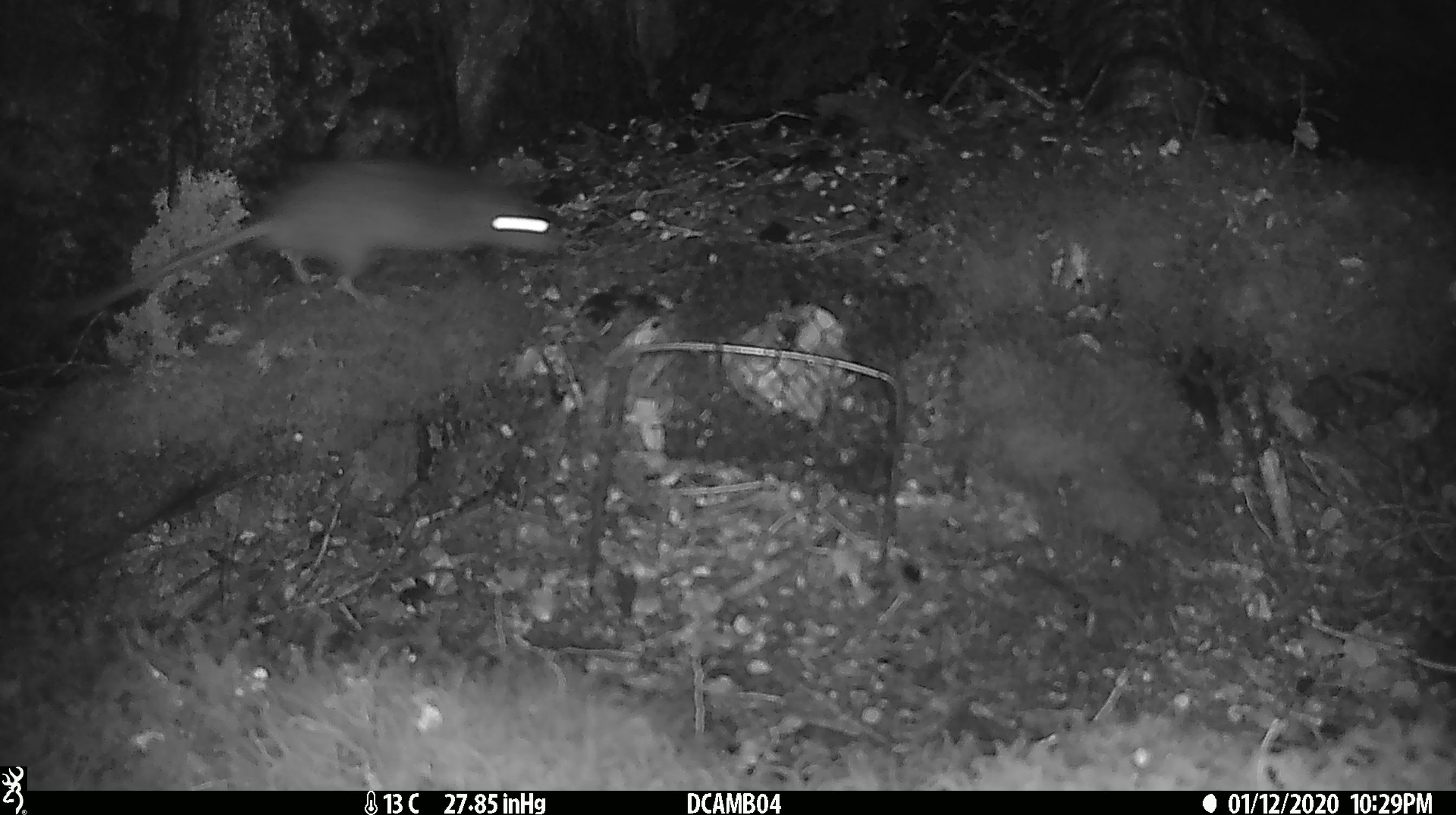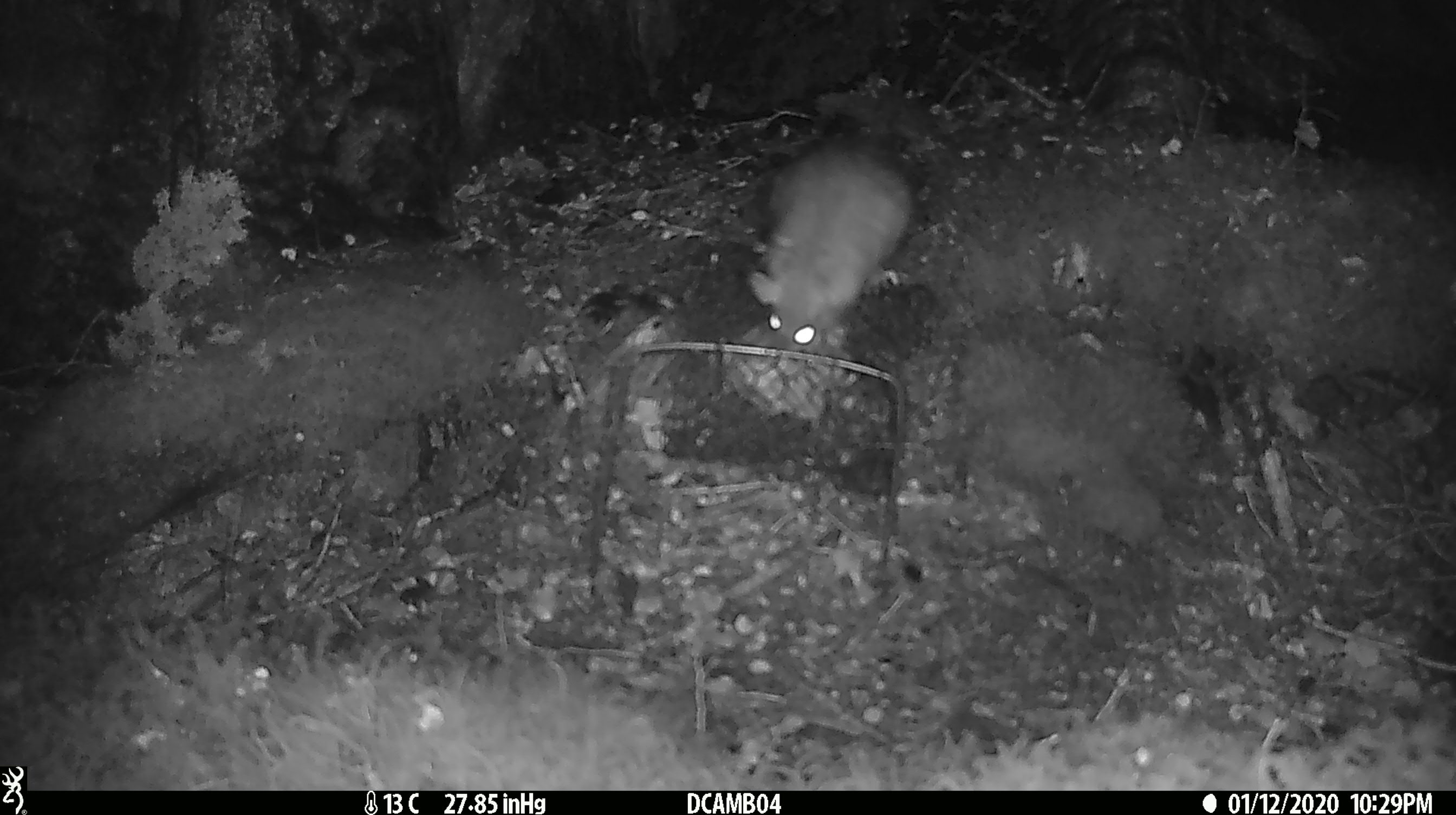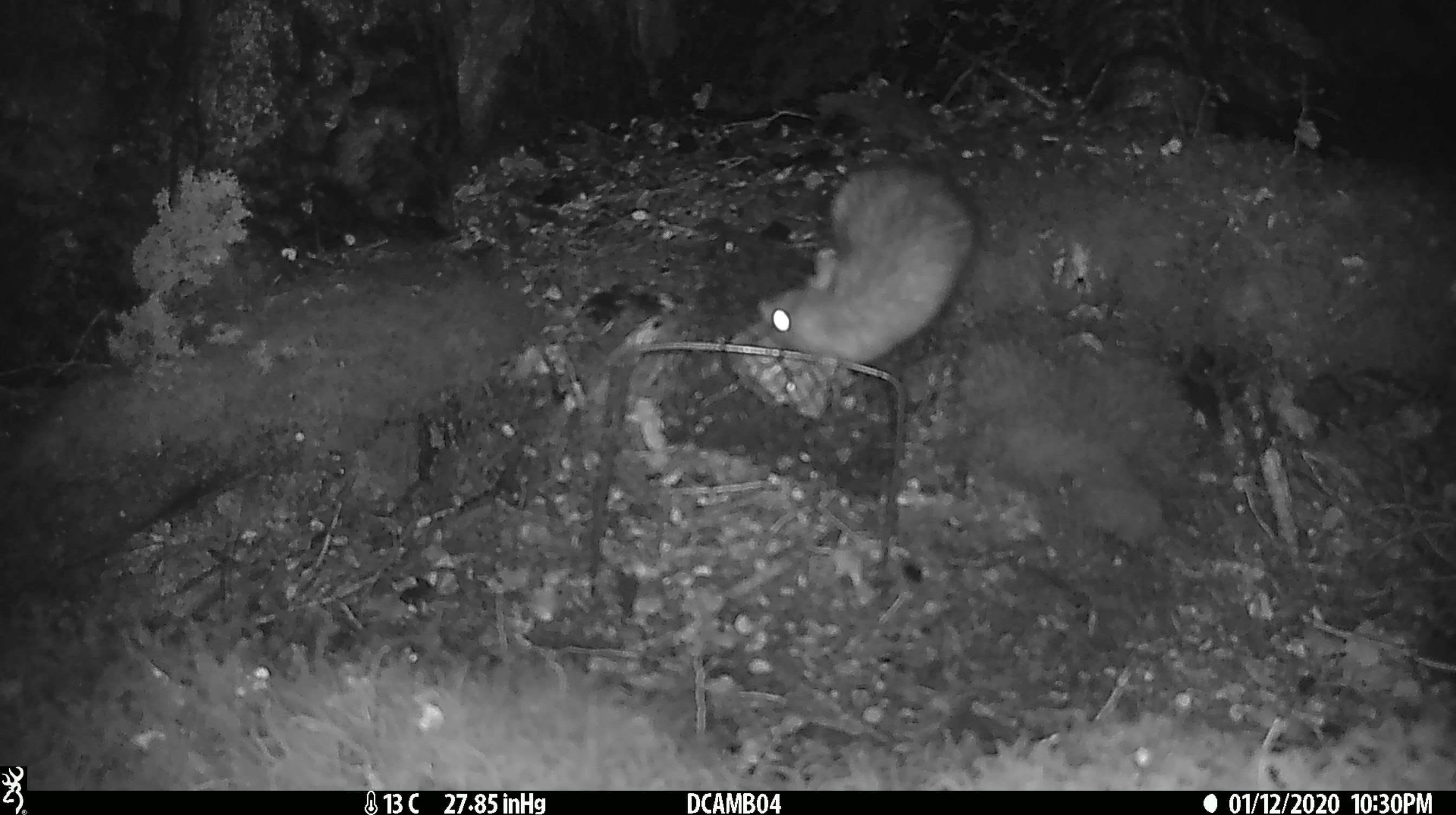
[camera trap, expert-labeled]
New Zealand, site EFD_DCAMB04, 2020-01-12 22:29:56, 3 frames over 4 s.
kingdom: Animalia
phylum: Chordata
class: Mammalia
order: Rodentia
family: Muridae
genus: Rattus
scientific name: Rattus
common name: rat